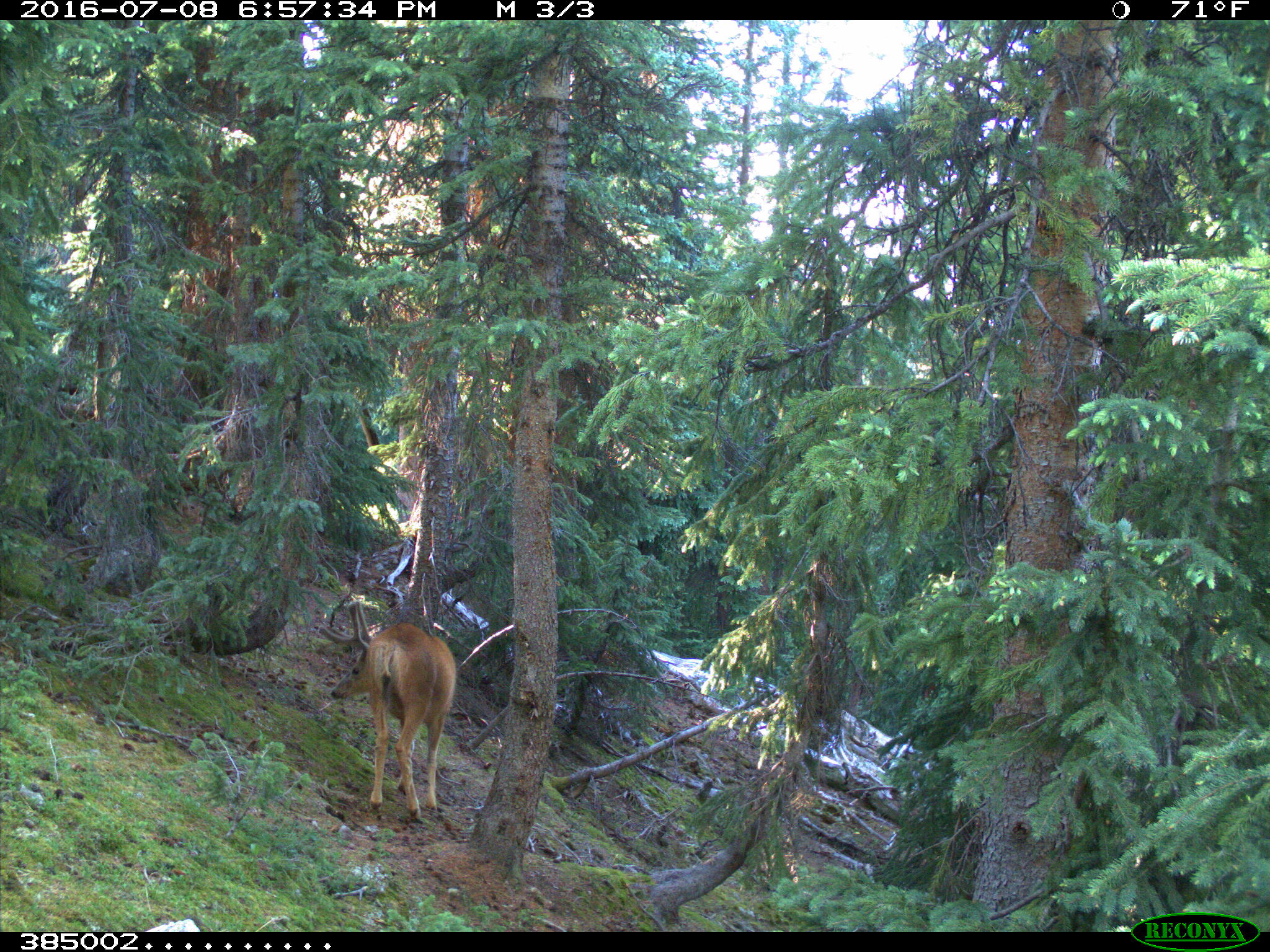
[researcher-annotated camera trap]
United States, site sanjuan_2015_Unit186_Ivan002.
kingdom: Animalia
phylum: Chordata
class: Mammalia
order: Artiodactyla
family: Cervidae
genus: Odocoileus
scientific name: Odocoileus hemionus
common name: mule deer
Odocoileus hemionus (mule deer).